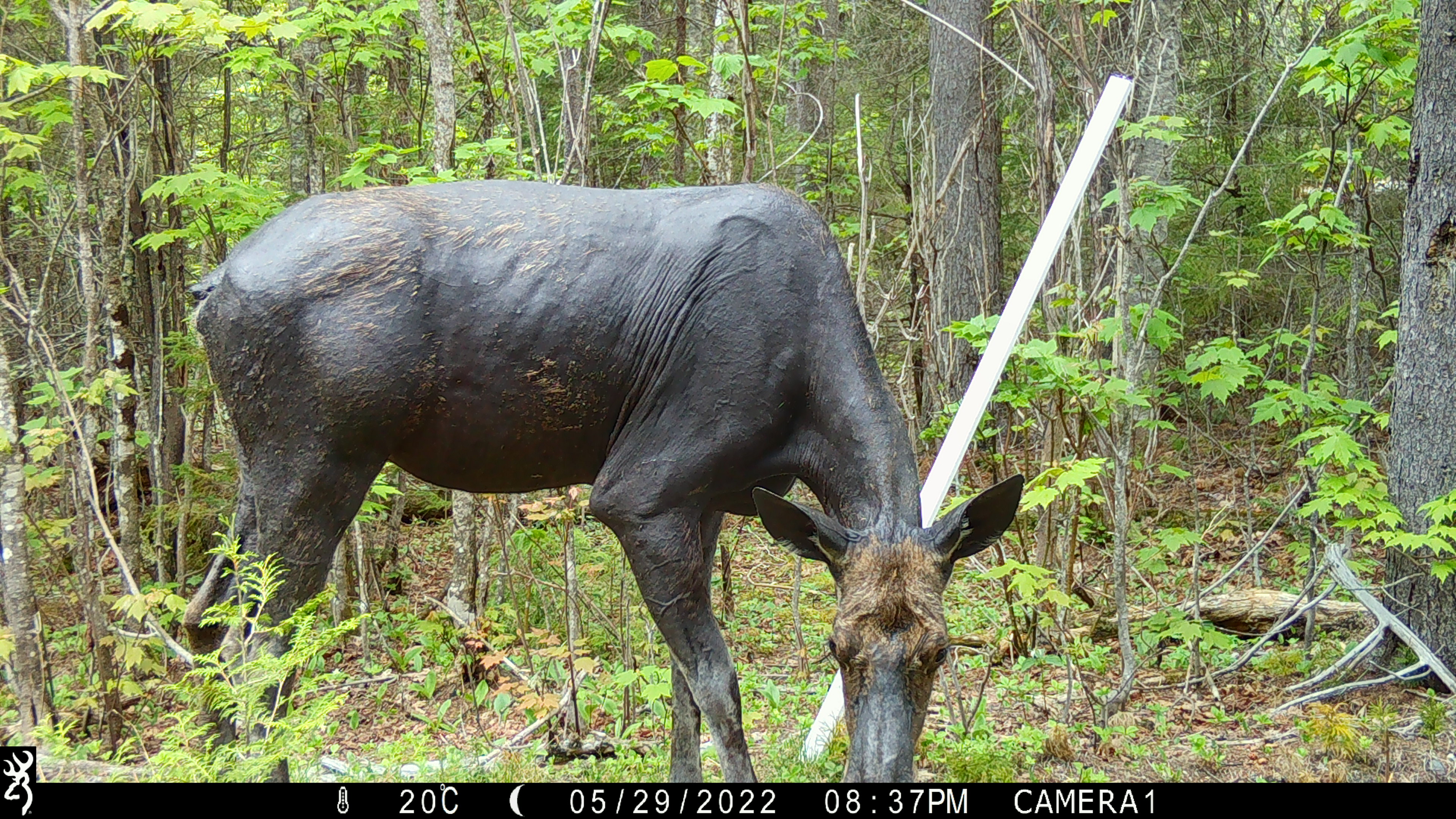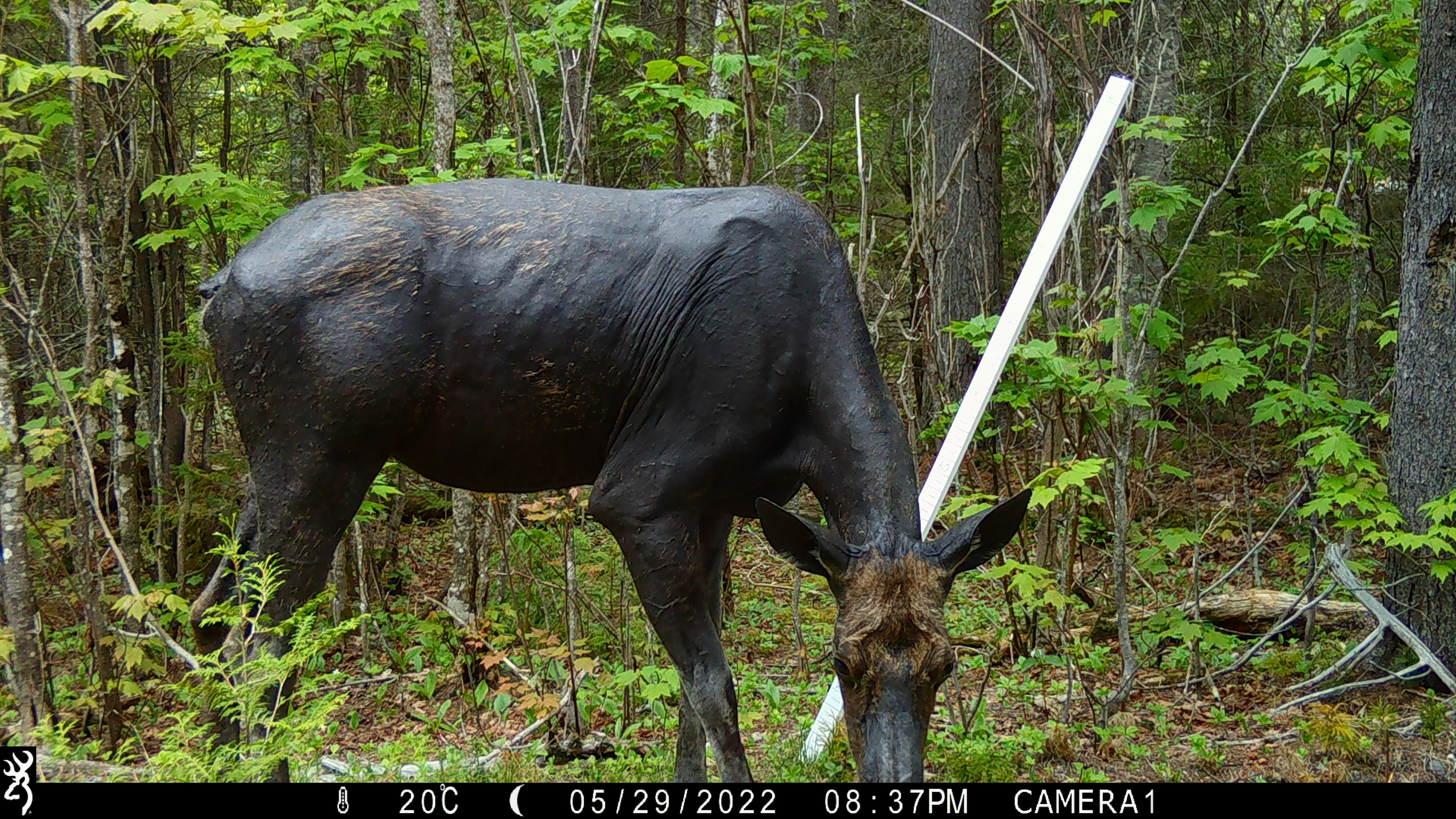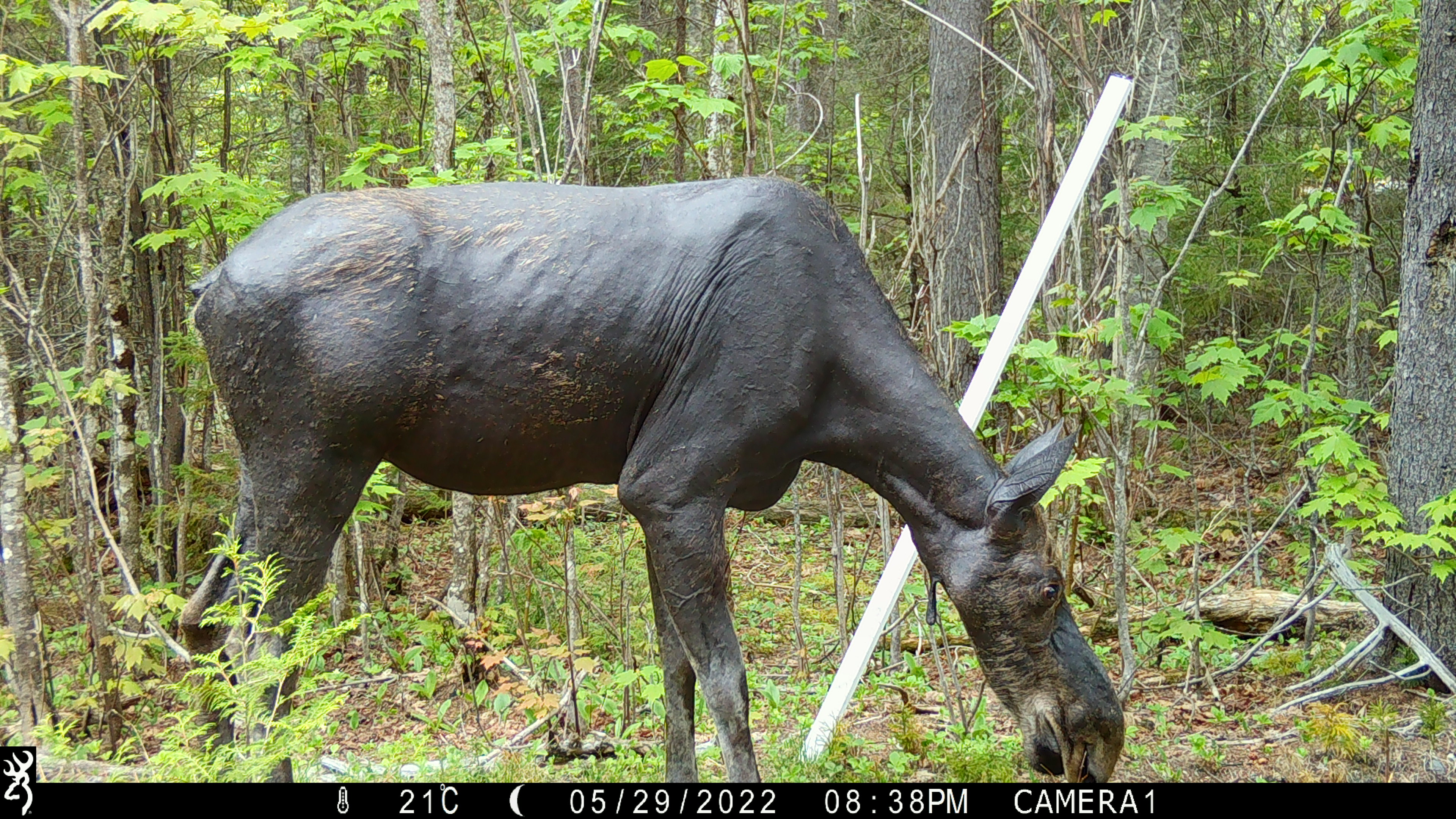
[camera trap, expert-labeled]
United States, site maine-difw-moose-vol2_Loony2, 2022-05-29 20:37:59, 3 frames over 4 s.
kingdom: Animalia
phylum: Chordata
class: Mammalia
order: Artiodactyla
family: Cervidae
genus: Alces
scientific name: Alces alces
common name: moose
Moose (Alces alces).